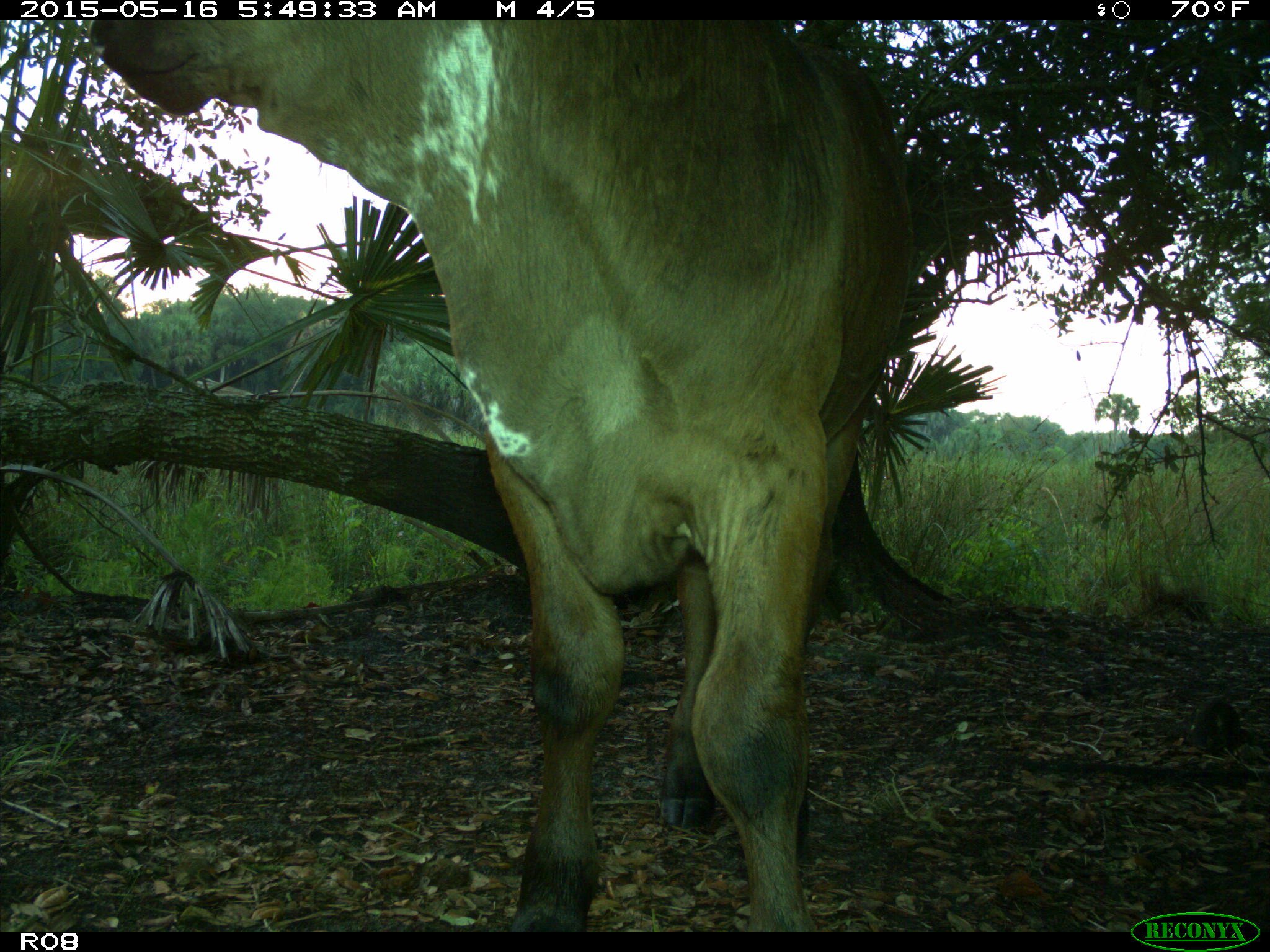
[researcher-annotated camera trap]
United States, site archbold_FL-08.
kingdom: Animalia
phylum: Chordata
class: Mammalia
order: Artiodactyla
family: Bovidae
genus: Bos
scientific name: Bos taurus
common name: domestic cow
Bos taurus (domestic cow).